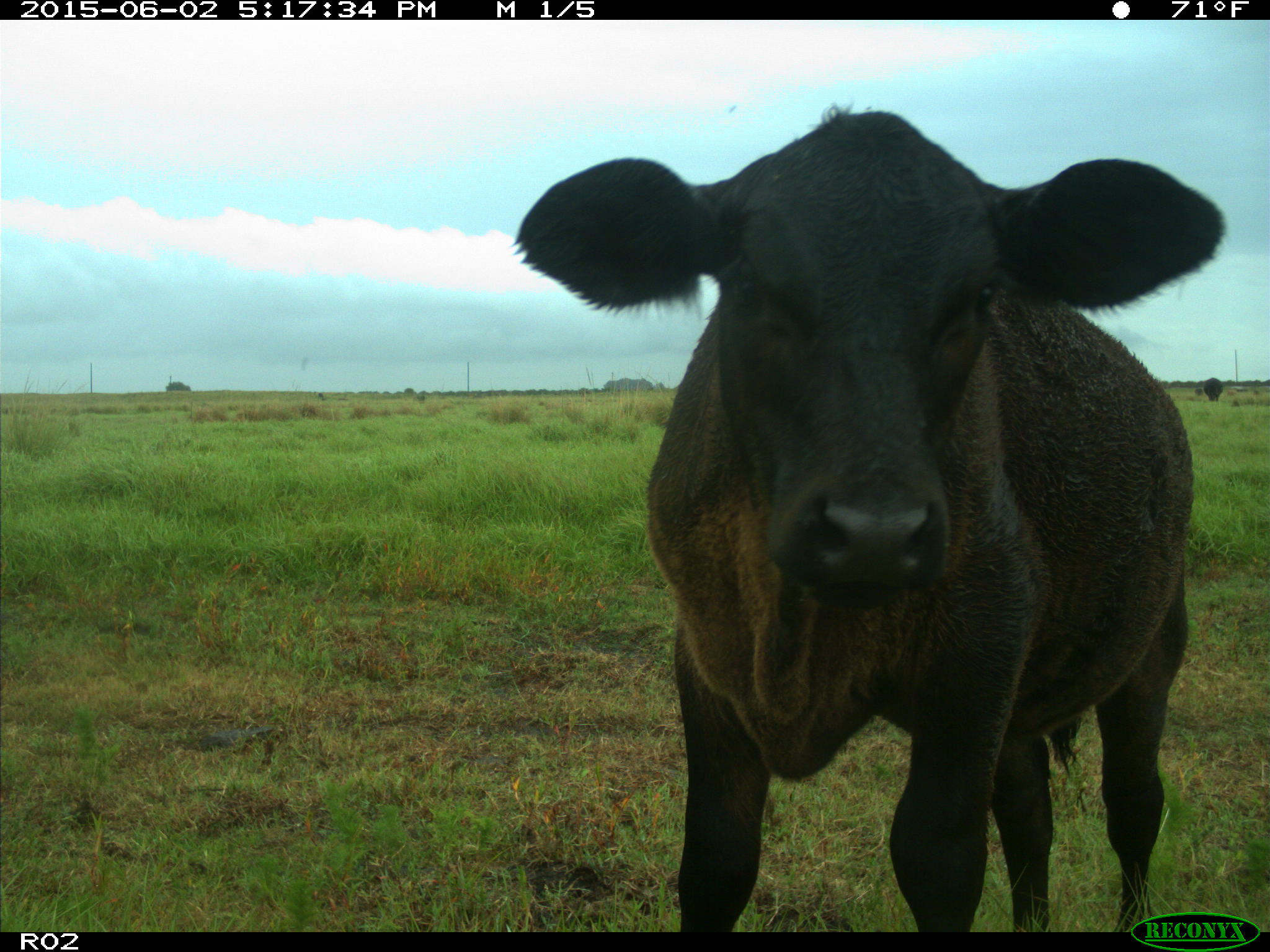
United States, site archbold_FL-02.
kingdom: Animalia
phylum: Chordata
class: Mammalia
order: Artiodactyla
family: Bovidae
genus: Bos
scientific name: Bos taurus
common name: domestic cow